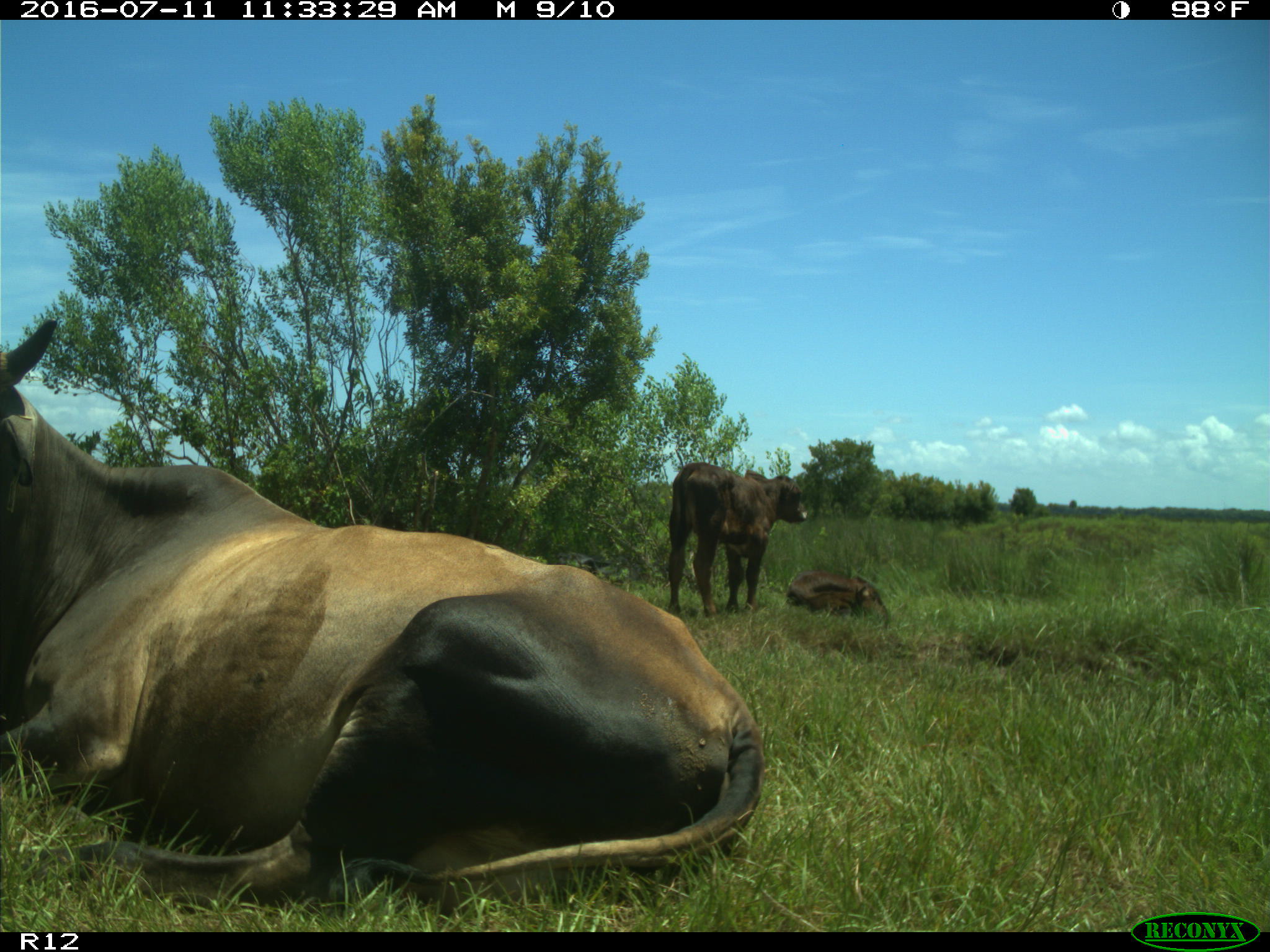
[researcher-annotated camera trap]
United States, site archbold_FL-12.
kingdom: Animalia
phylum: Chordata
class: Mammalia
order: Artiodactyla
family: Bovidae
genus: Bos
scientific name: Bos taurus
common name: domestic cow